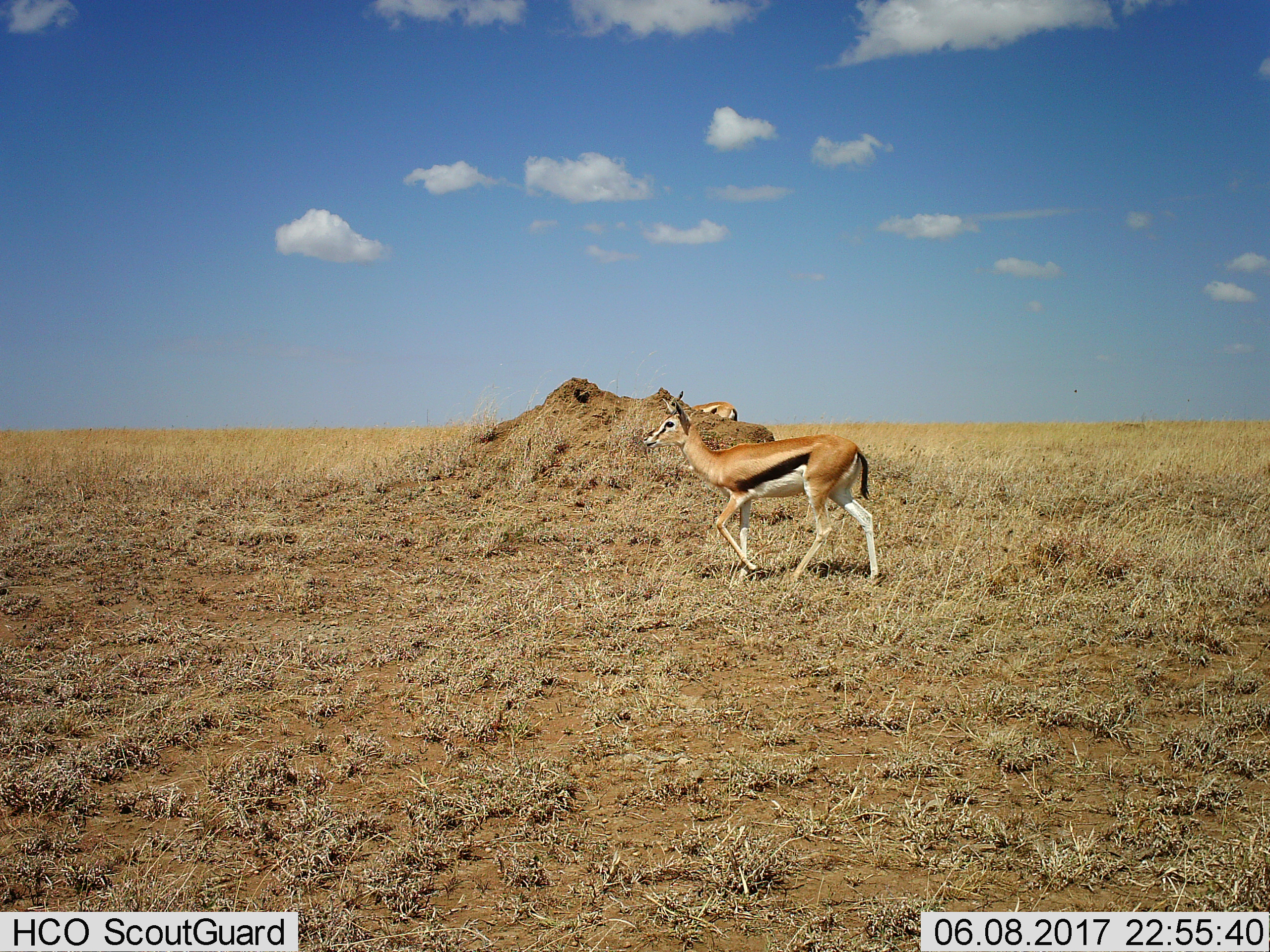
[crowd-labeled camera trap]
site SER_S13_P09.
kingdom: Animalia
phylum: Chordata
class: Mammalia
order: Artiodactyla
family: Bovidae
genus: Eudorcas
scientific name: Eudorcas thomsonii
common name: thomson's gazelle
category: gazellethomsons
Gazellethomsons (thomson's gazelle) (Eudorcas thomsonii), count 2. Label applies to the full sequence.